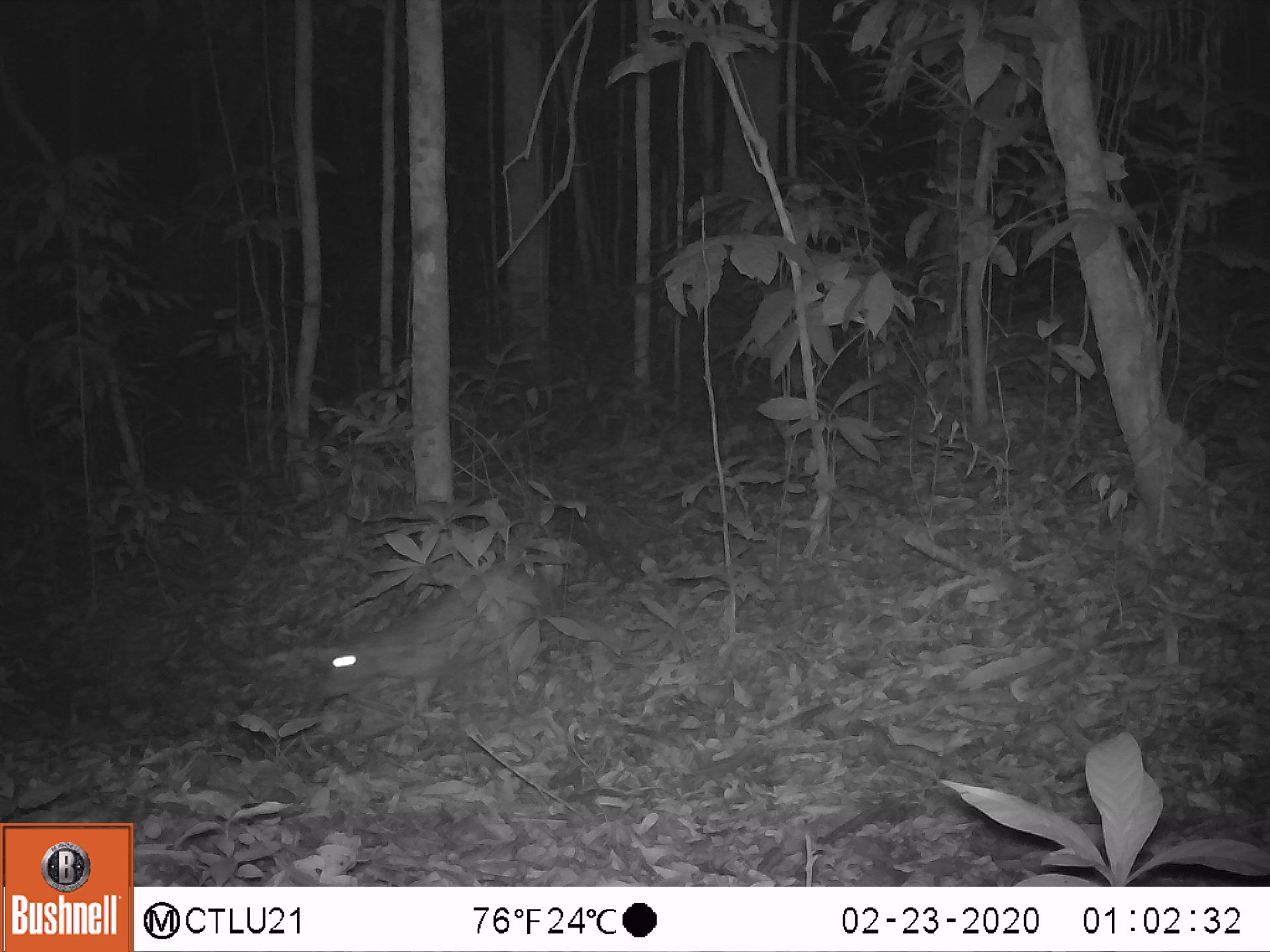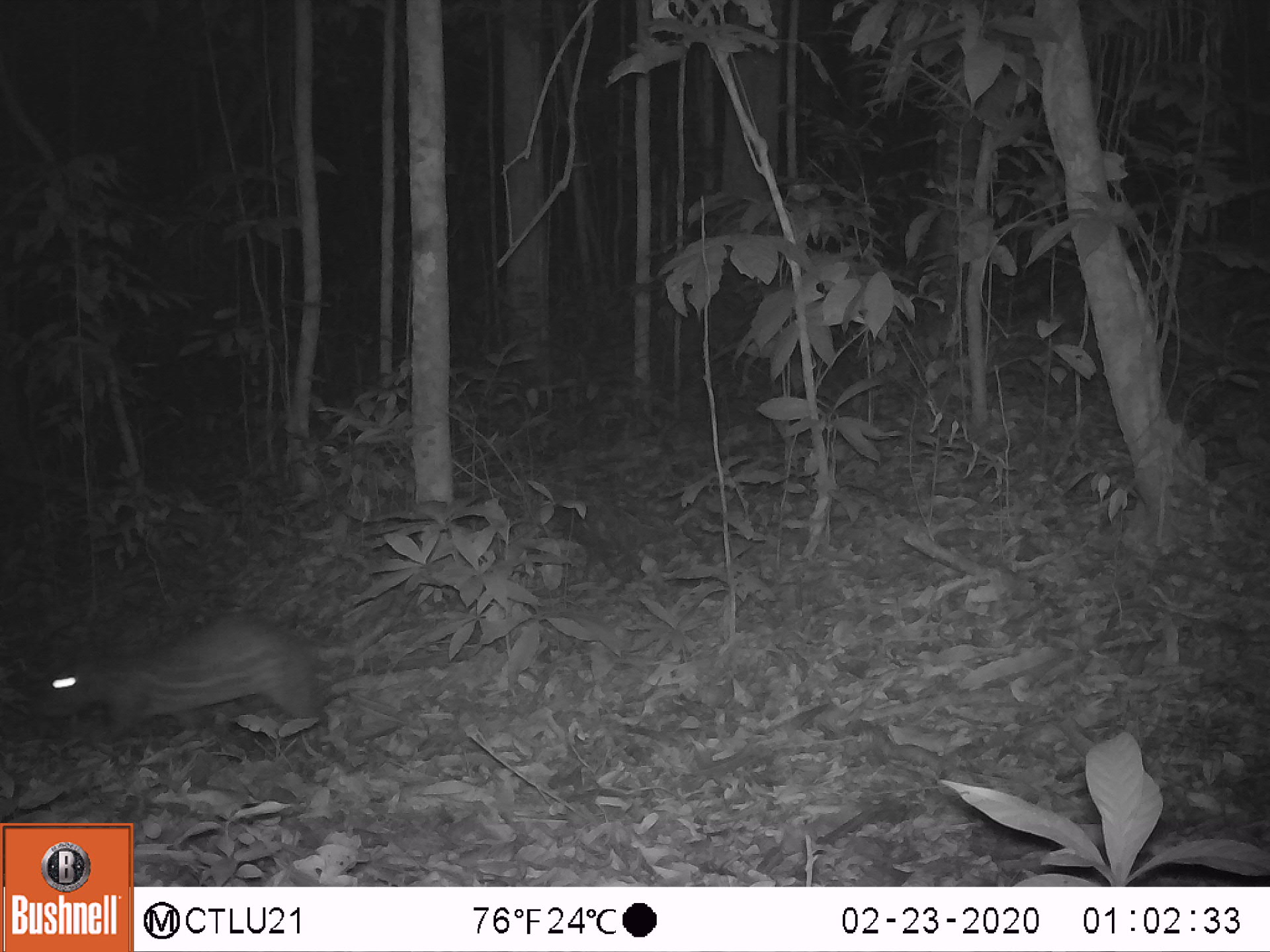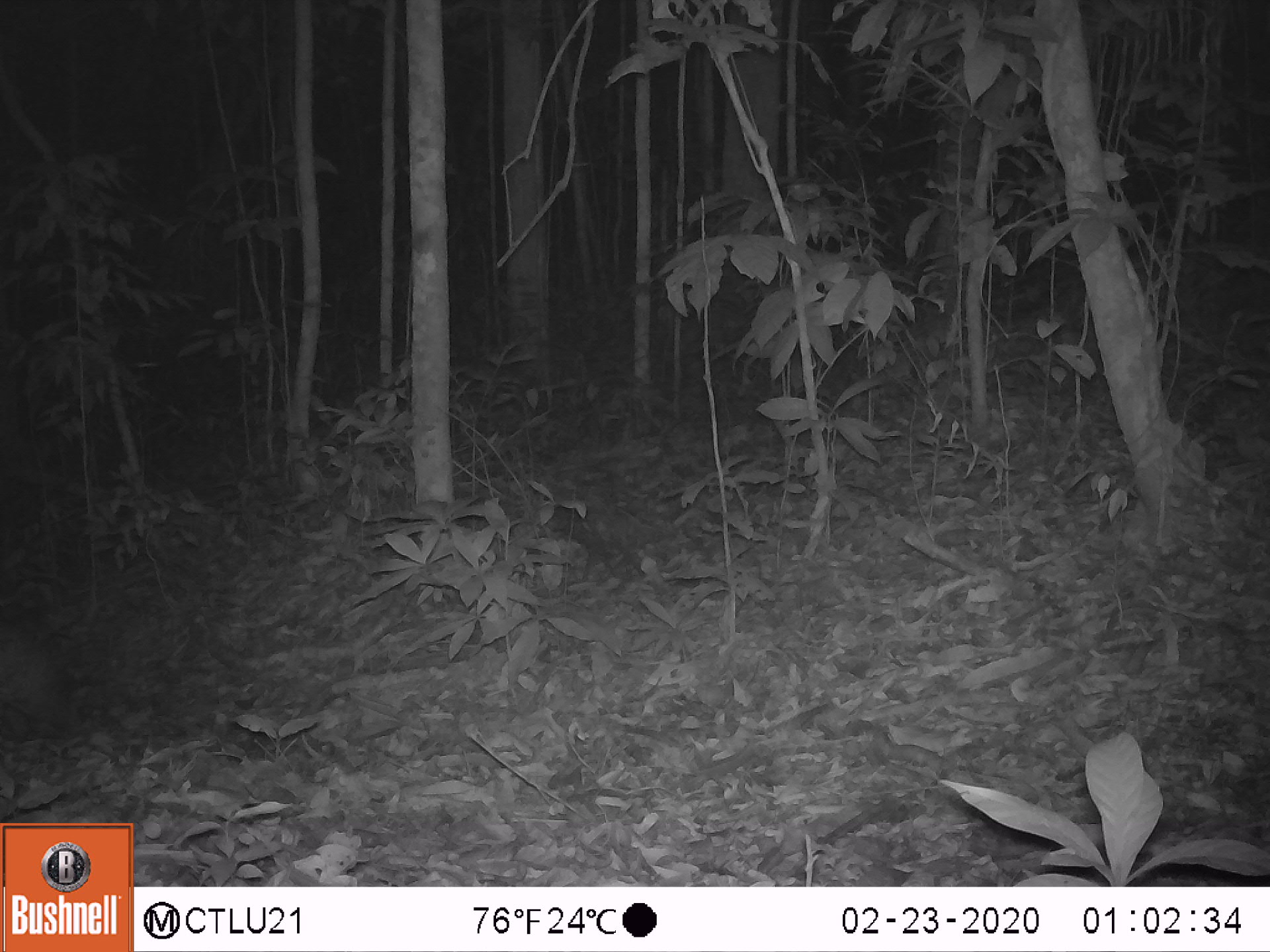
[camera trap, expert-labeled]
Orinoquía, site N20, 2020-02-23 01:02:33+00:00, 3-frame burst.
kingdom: Animalia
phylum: Chordata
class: Mammalia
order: Rodentia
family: Cuniculidae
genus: Cuniculus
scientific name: Cuniculus paca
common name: spotted paca